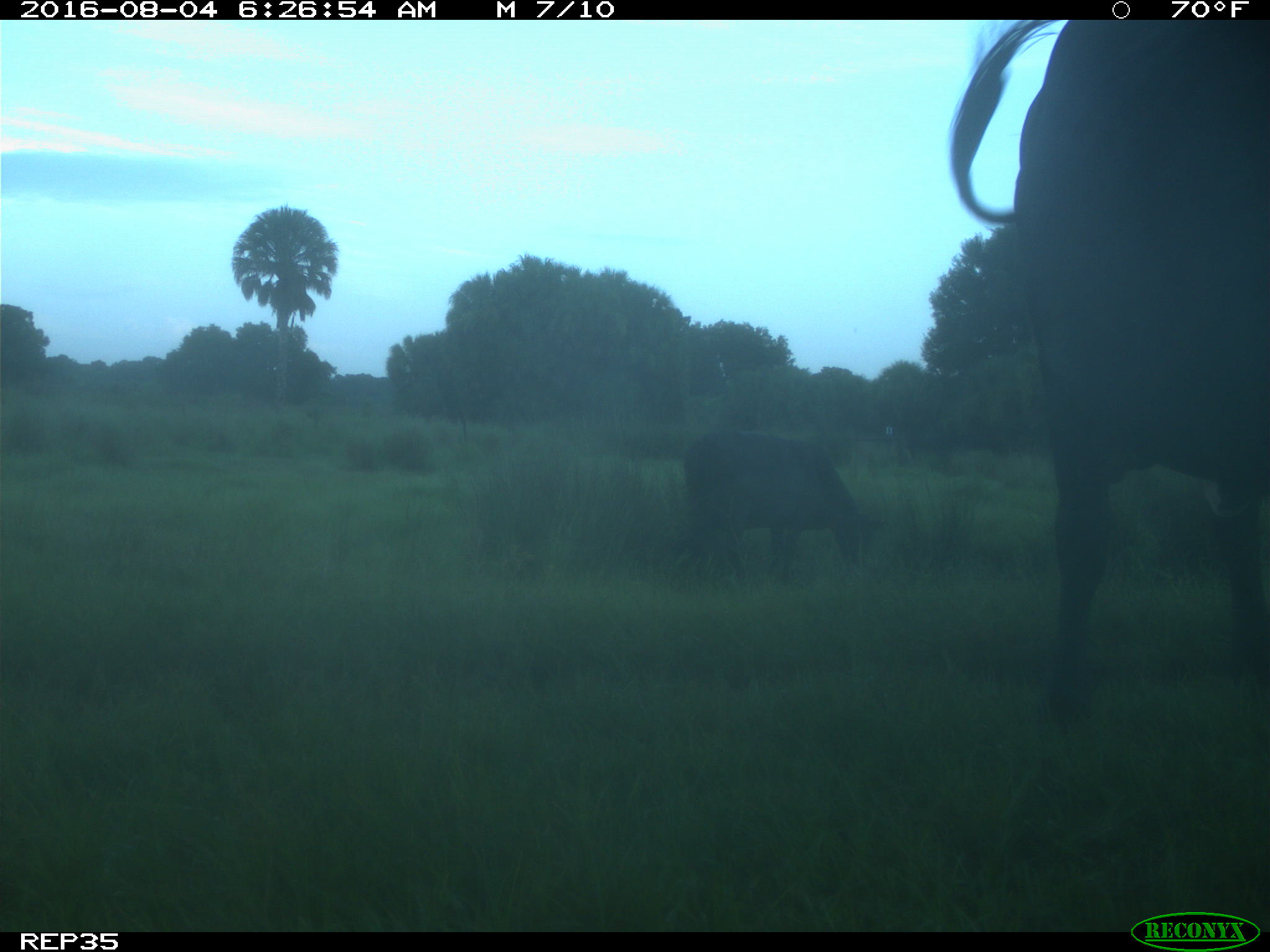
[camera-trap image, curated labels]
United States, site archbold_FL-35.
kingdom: Animalia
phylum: Chordata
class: Mammalia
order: Artiodactyla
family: Bovidae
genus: Bos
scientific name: Bos taurus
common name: domestic cow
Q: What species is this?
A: Bos taurus (domestic cow).